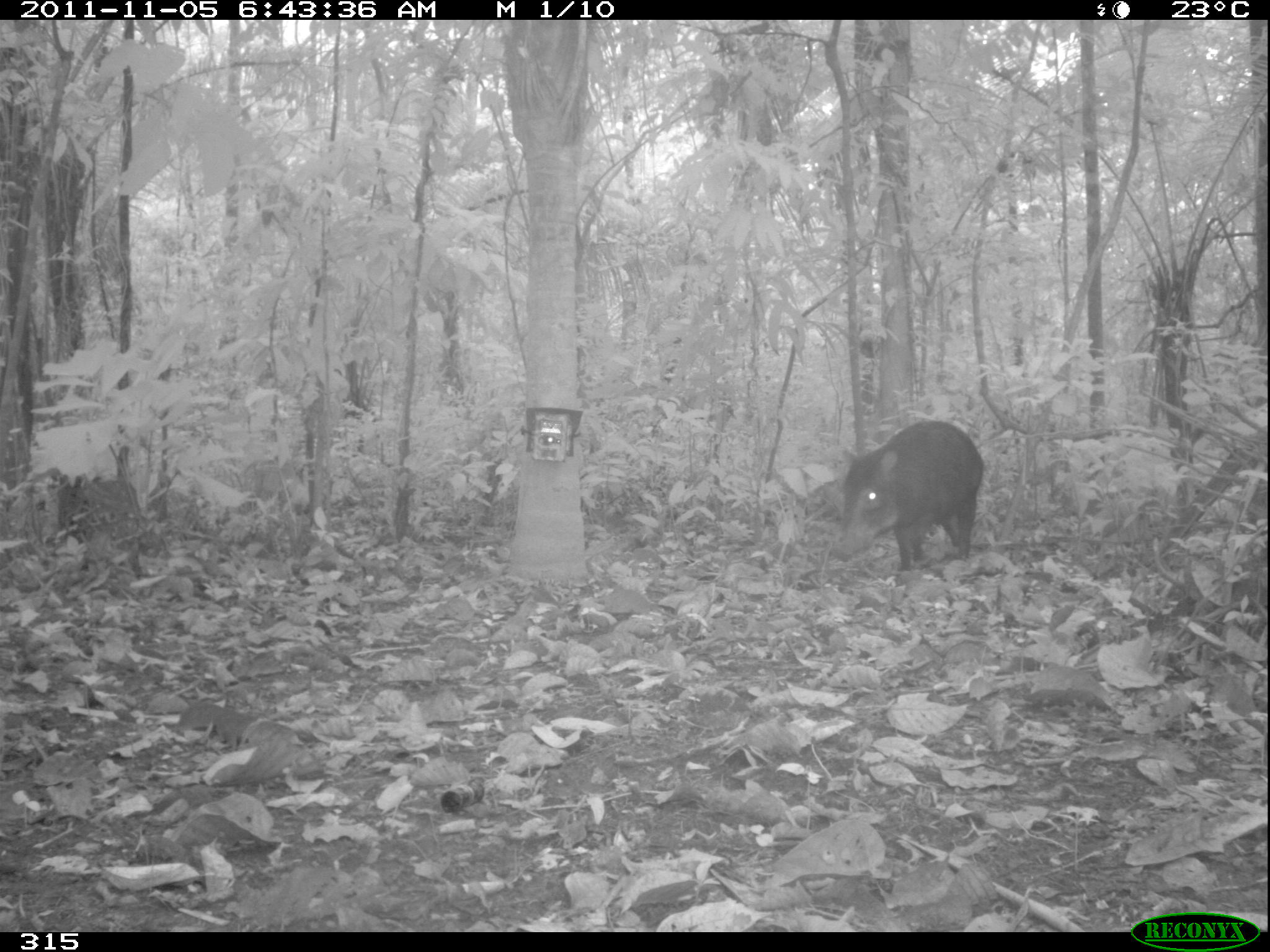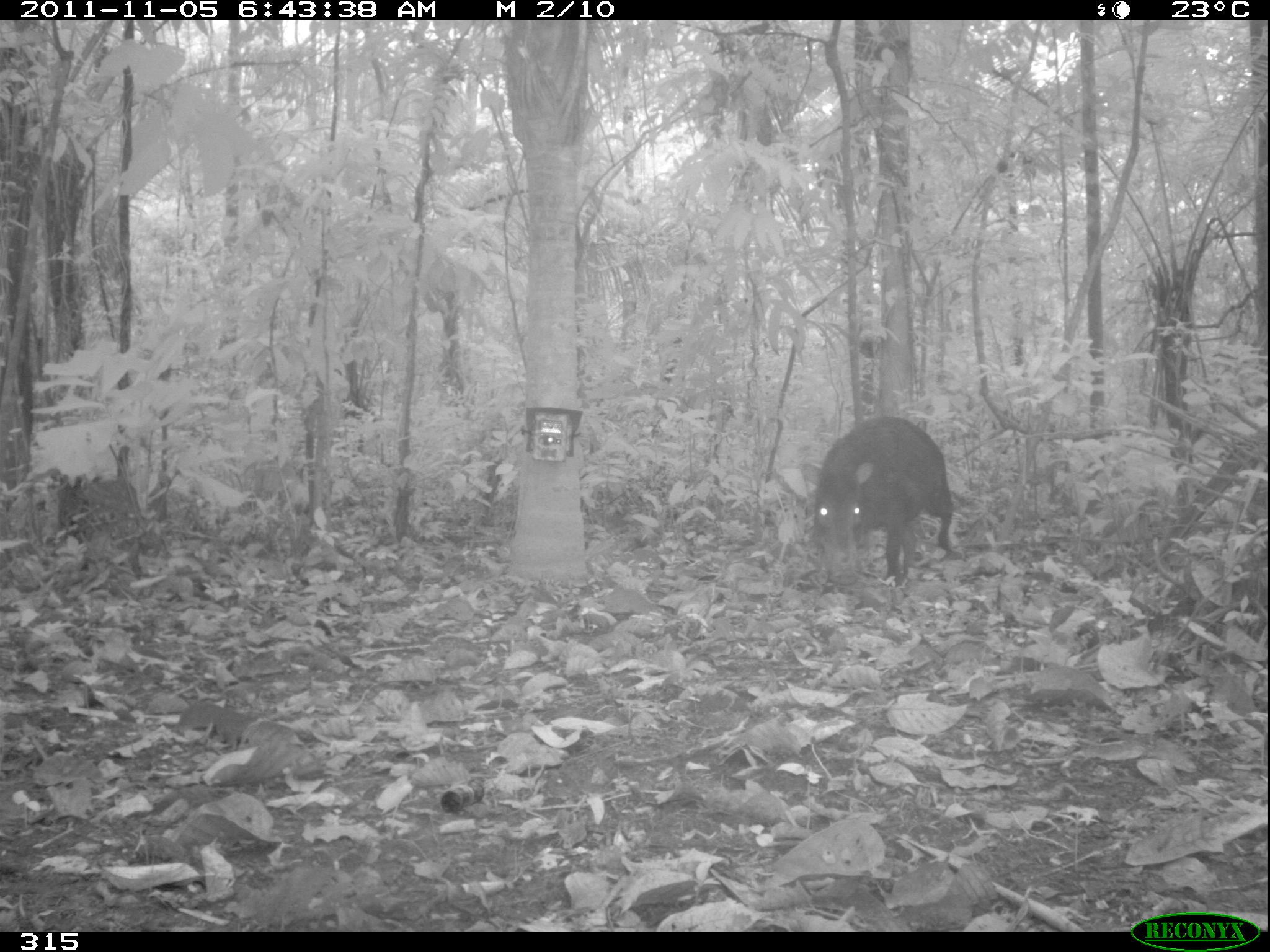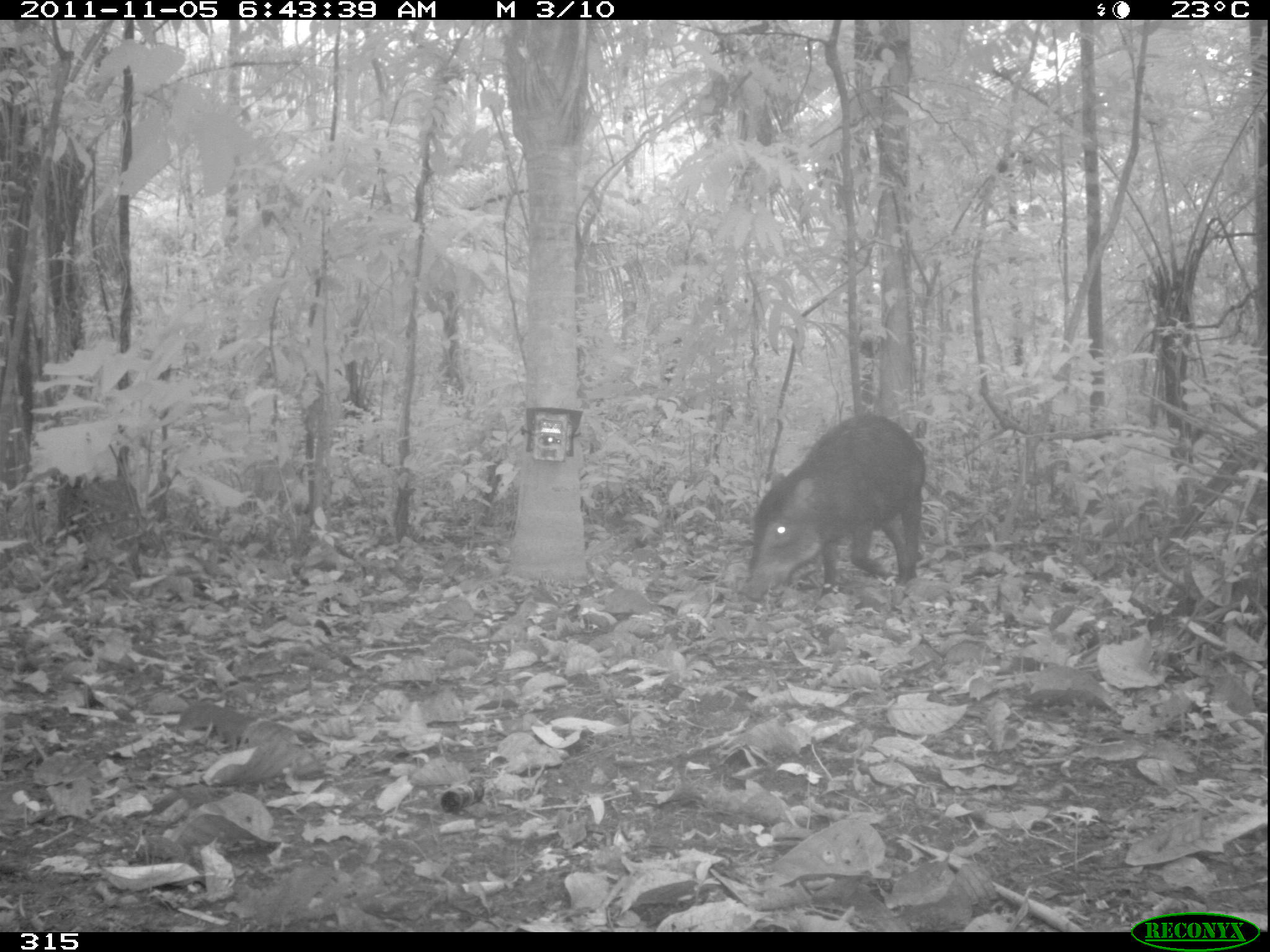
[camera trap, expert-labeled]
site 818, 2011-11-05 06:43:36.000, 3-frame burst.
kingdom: Animalia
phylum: Chordata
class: Mammalia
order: Artiodactyla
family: Tayassuidae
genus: Tayassu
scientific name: Tayassu pecari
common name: white-lipped peccary